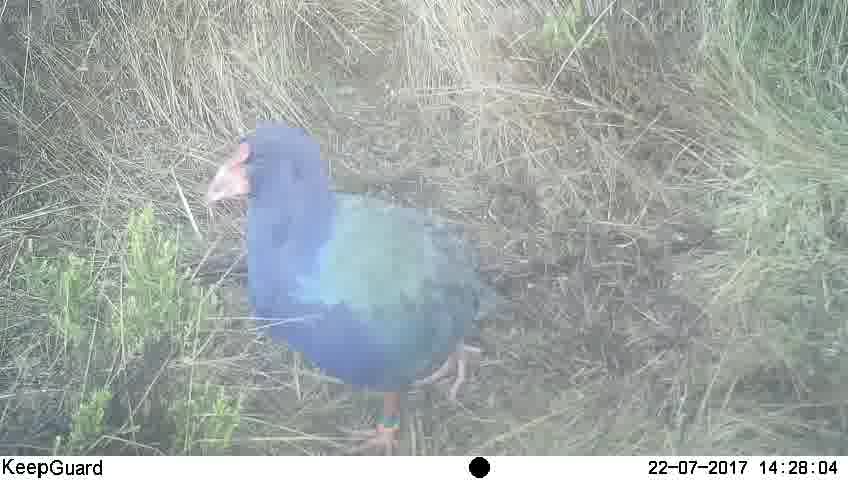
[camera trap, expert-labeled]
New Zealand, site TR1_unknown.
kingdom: Animalia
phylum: Chordata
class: Aves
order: Gruiformes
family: Rallidae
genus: Porphyrio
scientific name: Porphyrio mantelli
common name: takahe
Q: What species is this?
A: Takahe (Porphyrio mantelli).